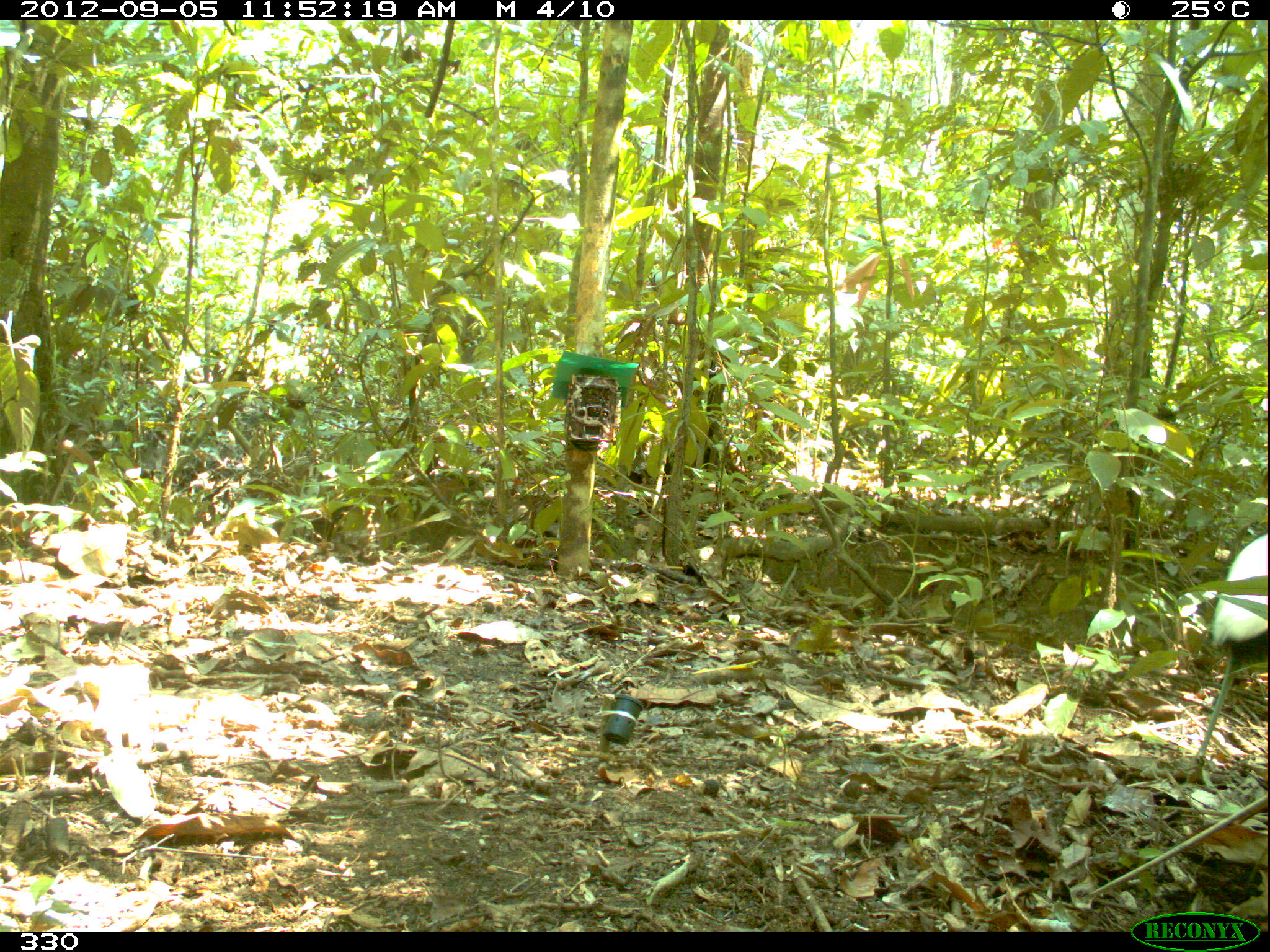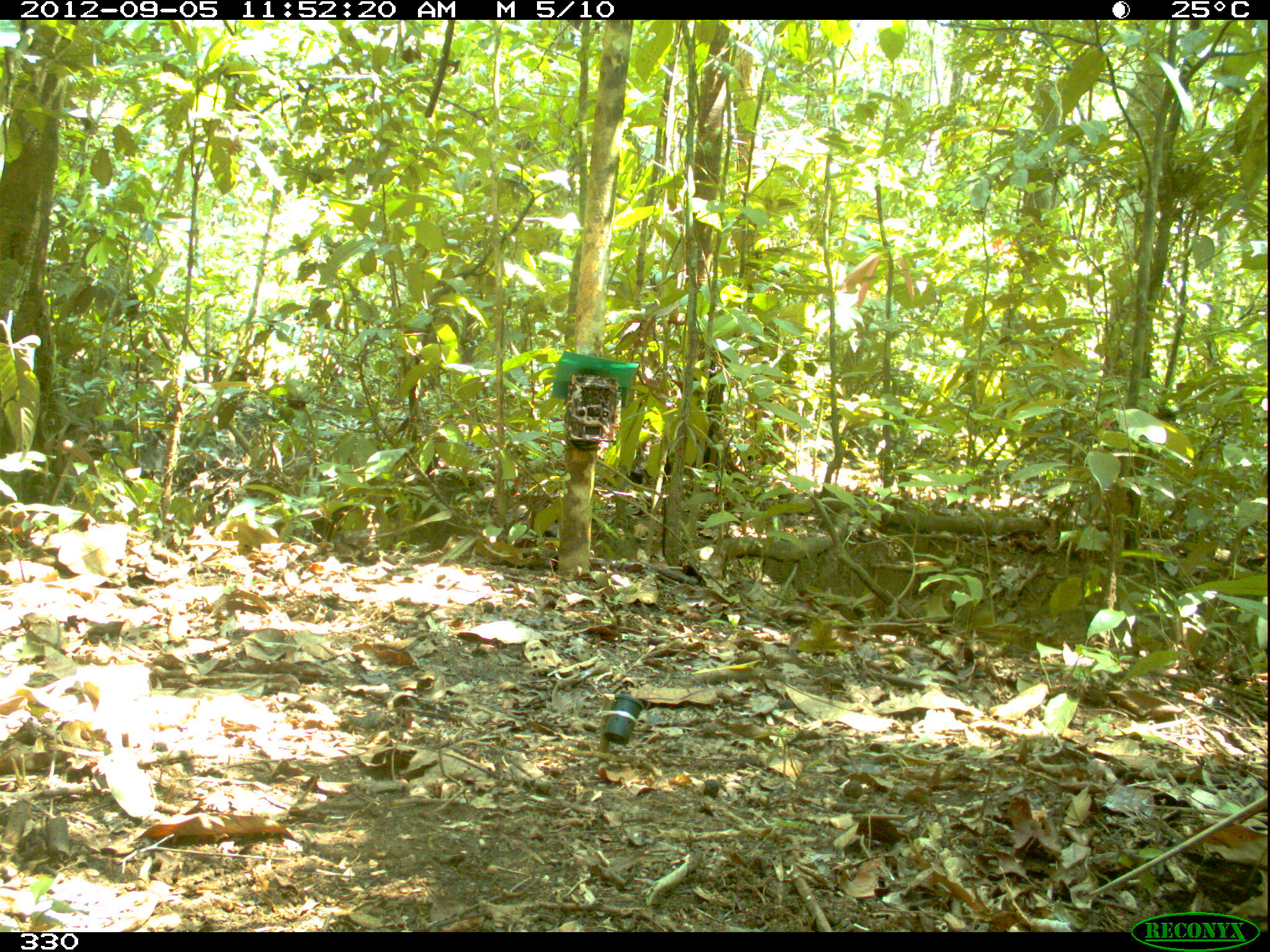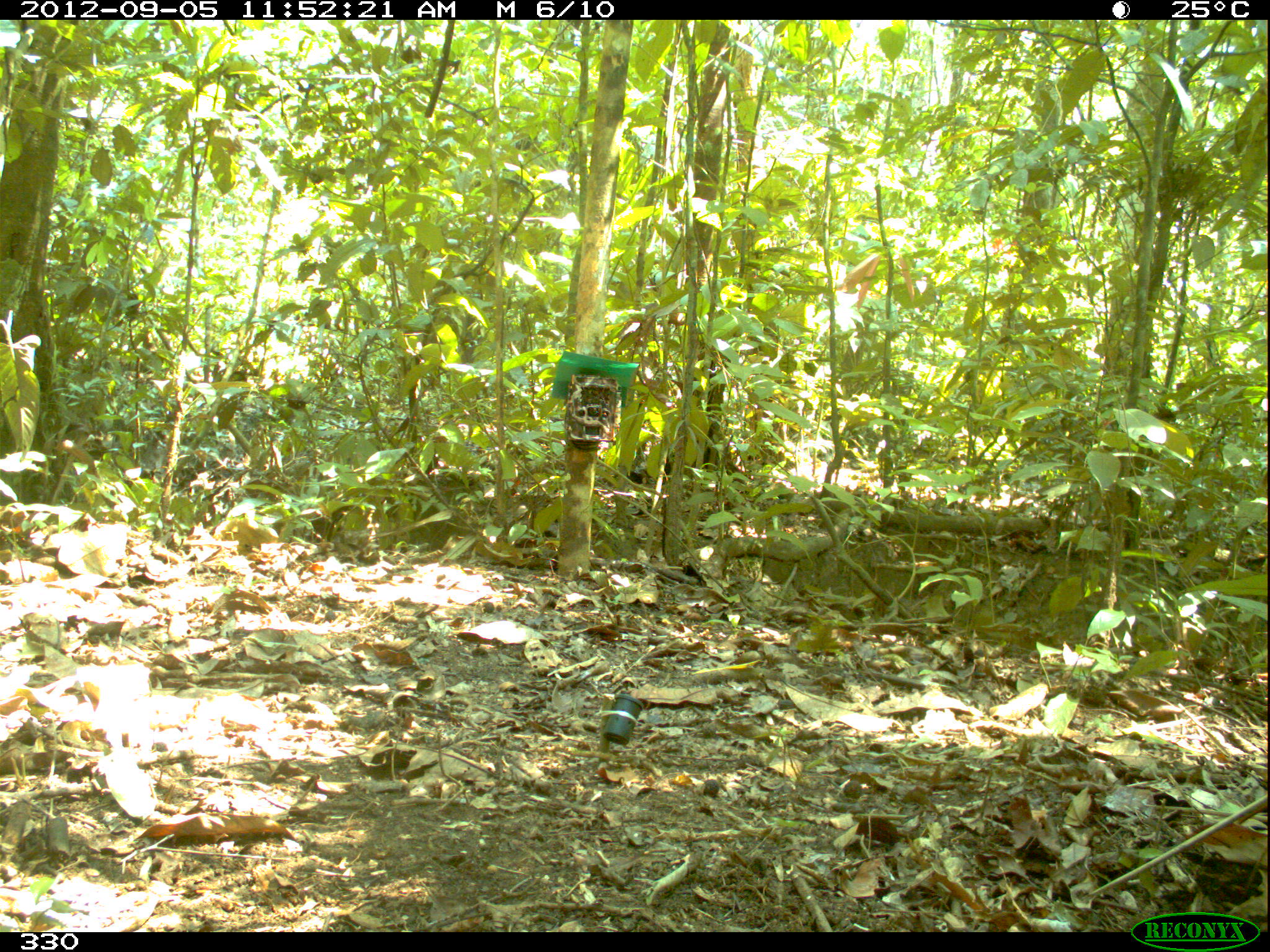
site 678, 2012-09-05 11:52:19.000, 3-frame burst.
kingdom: Animalia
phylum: Chordata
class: Aves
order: Gruiformes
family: Psophiidae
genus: Psophia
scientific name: Psophia leucoptera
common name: pale-winged trumpeter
Psophia leucoptera (pale-winged trumpeter).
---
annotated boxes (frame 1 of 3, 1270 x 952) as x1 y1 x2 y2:
psophia leucoptera: 1184 531 1268 780